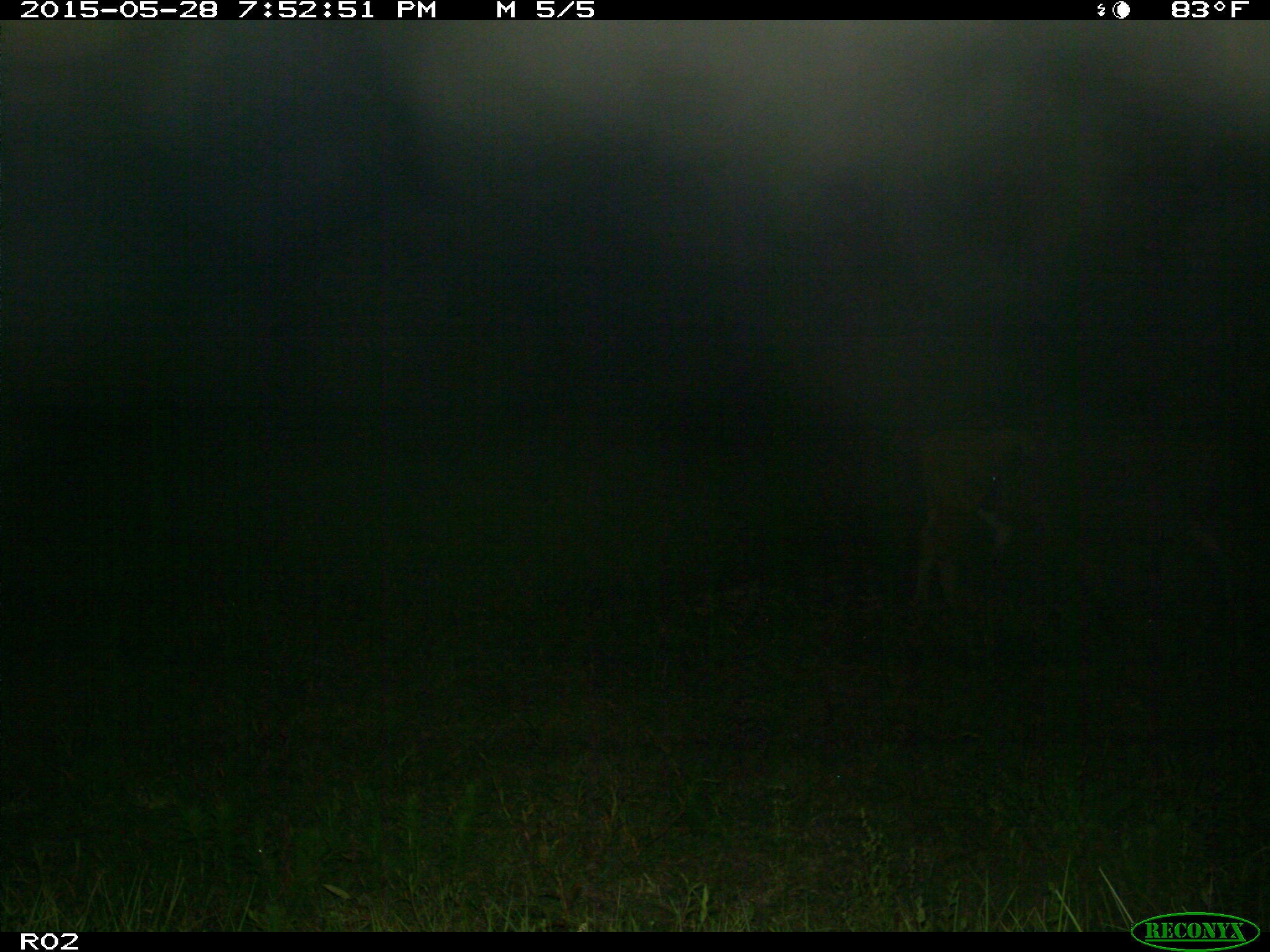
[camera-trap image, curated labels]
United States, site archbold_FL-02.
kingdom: Animalia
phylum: Chordata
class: Mammalia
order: Artiodactyla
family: Bovidae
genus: Bos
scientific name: Bos taurus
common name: domestic cow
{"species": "Bos taurus (domestic cow)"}